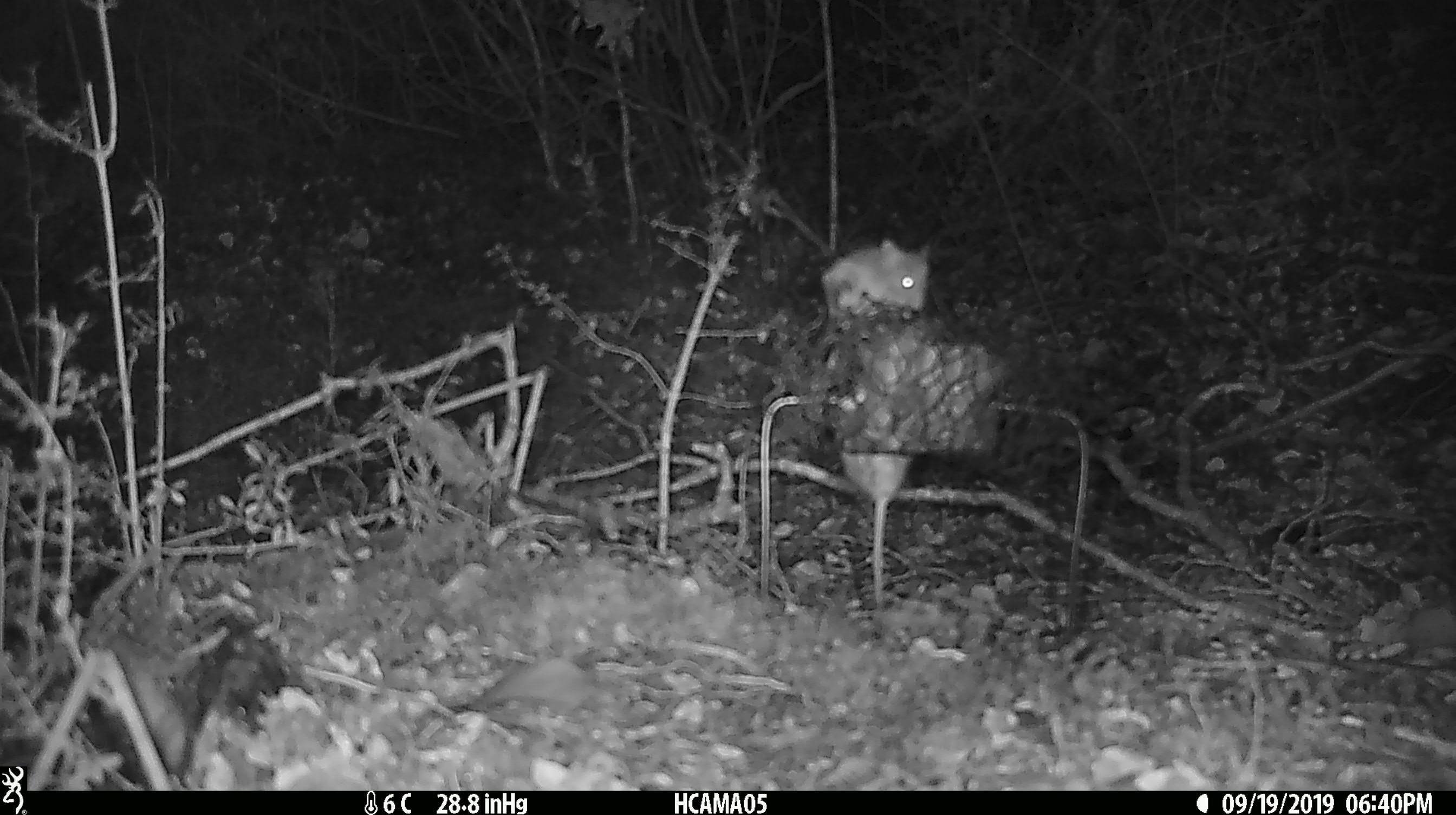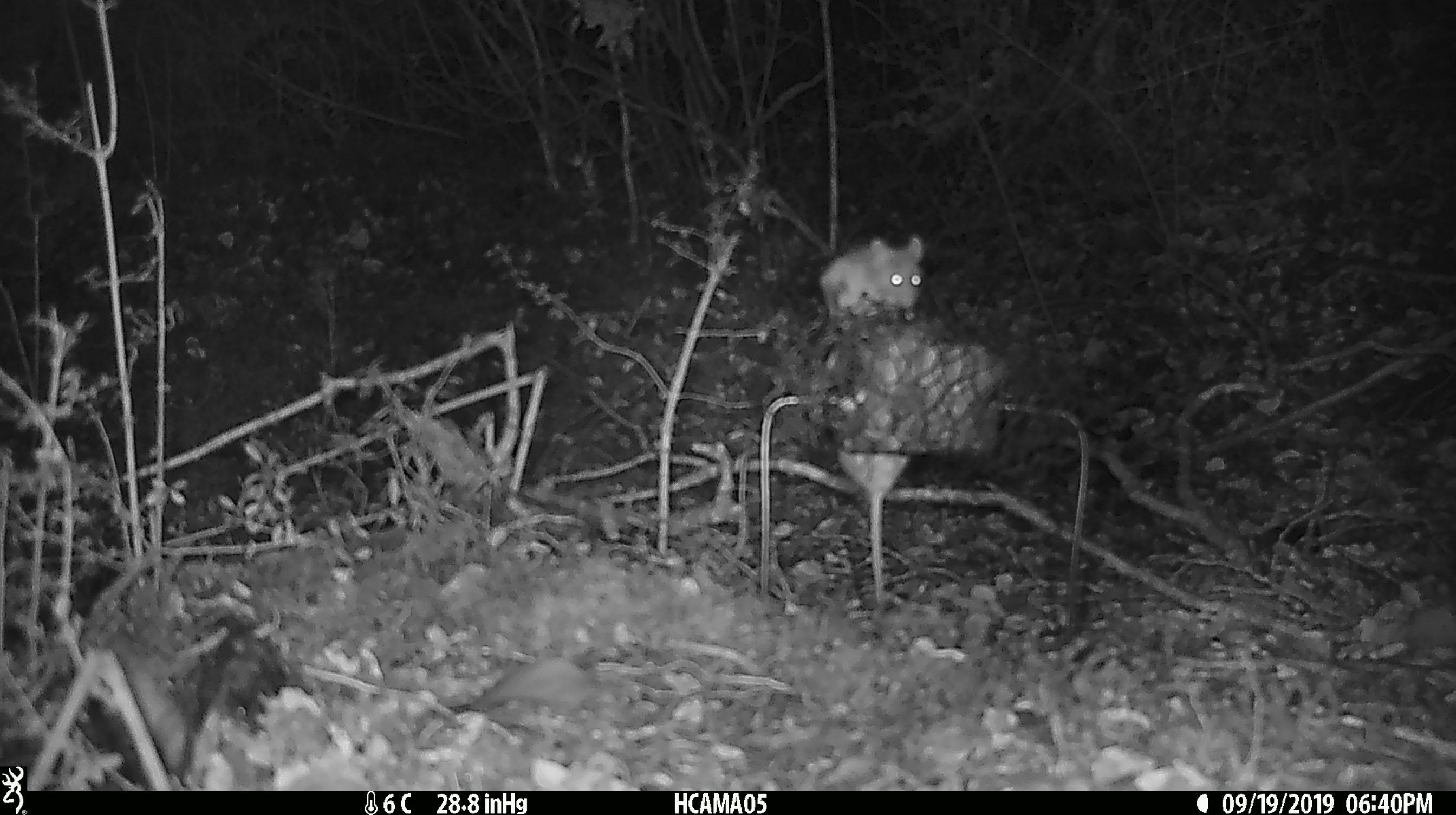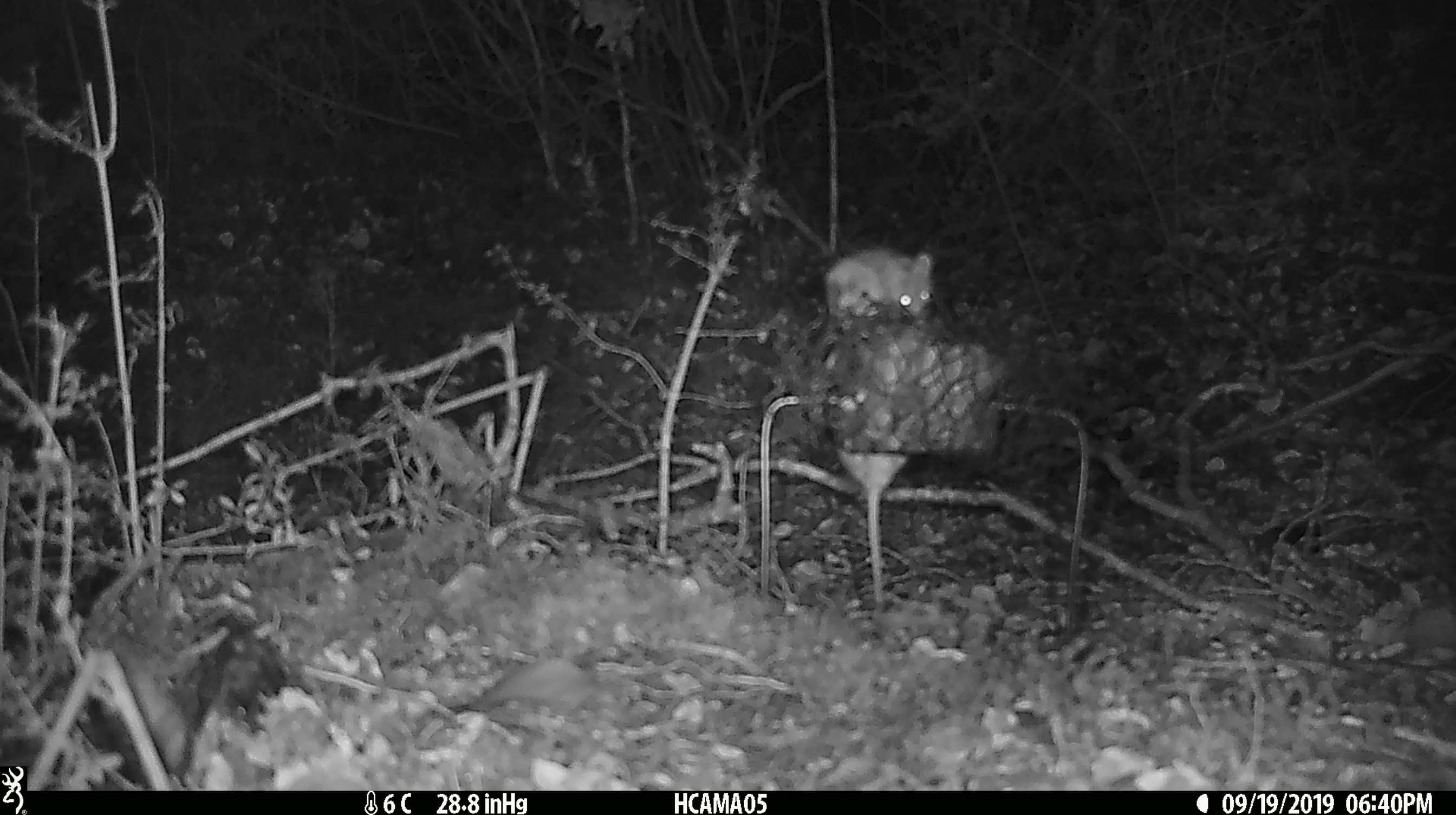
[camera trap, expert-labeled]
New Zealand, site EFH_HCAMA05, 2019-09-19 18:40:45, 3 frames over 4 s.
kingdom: Animalia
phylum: Chordata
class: Mammalia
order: Rodentia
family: Muridae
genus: Mus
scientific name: Mus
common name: mouse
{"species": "mouse (Mus)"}